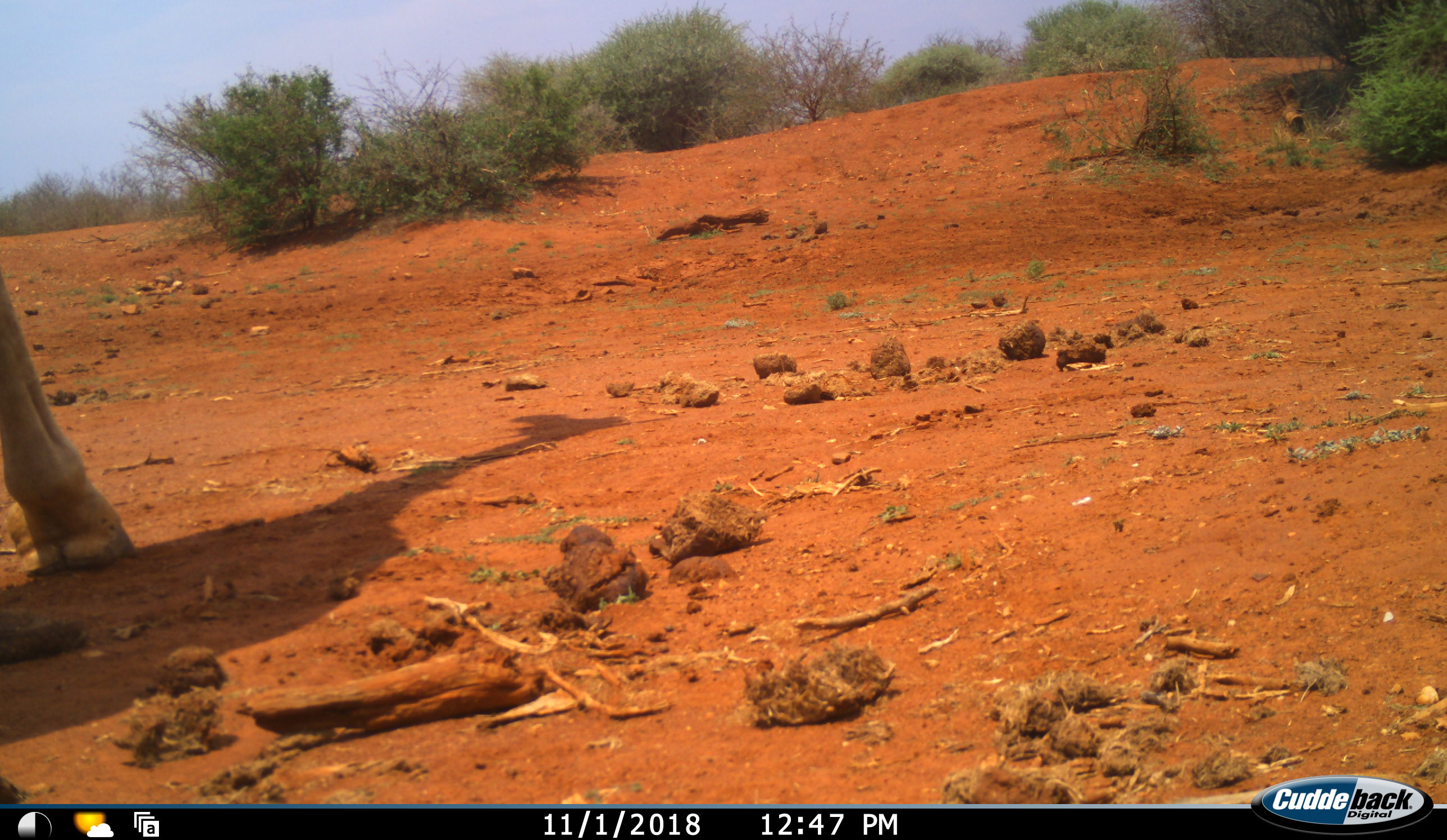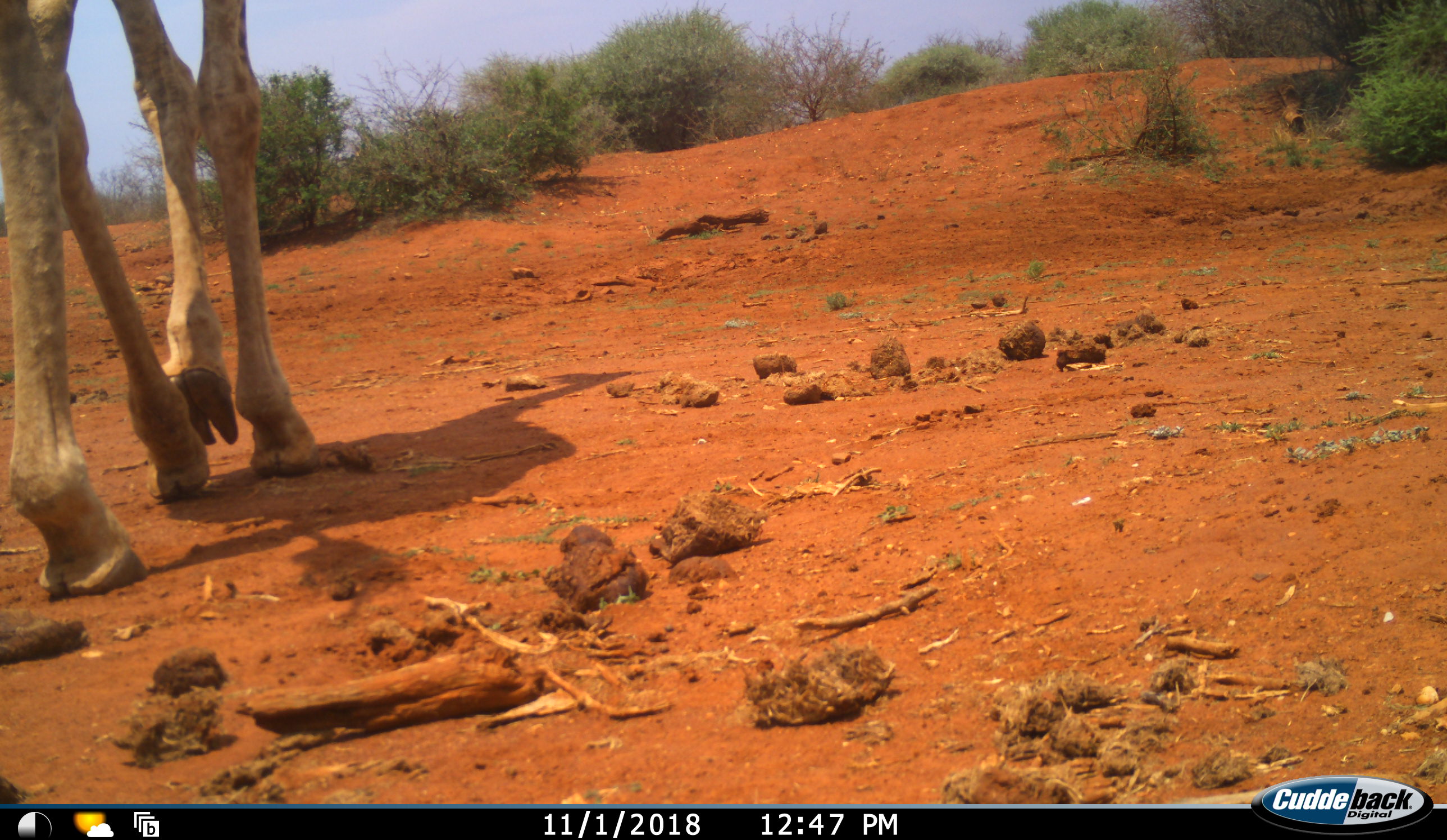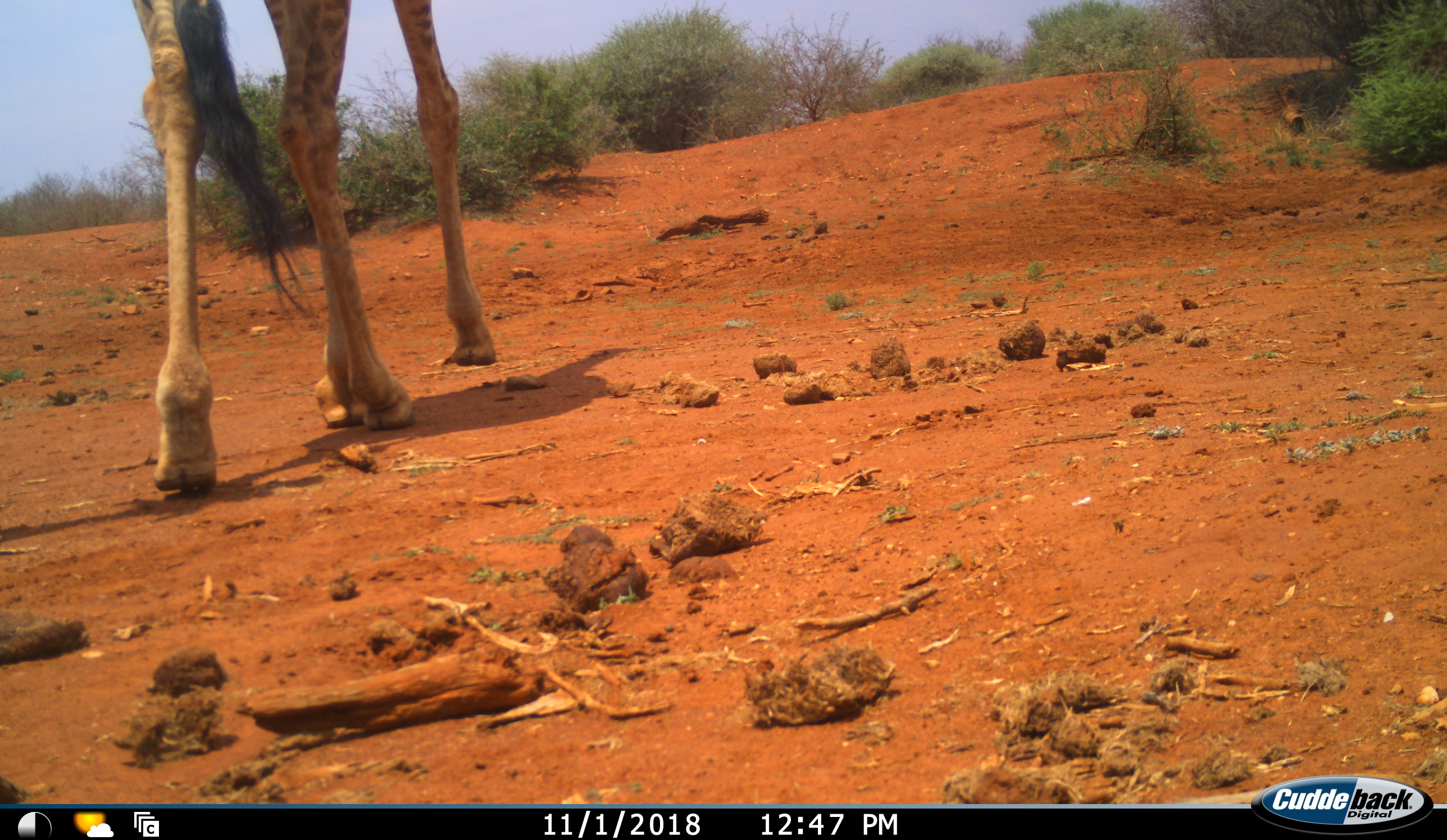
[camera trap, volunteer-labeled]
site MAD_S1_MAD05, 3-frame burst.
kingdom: Animalia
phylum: Chordata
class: Mammalia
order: Artiodactyla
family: Giraffidae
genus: Giraffa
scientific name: Giraffa camelopardalis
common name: giraffe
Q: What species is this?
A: Giraffe (Giraffa camelopardalis).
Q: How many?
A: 1.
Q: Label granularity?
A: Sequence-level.